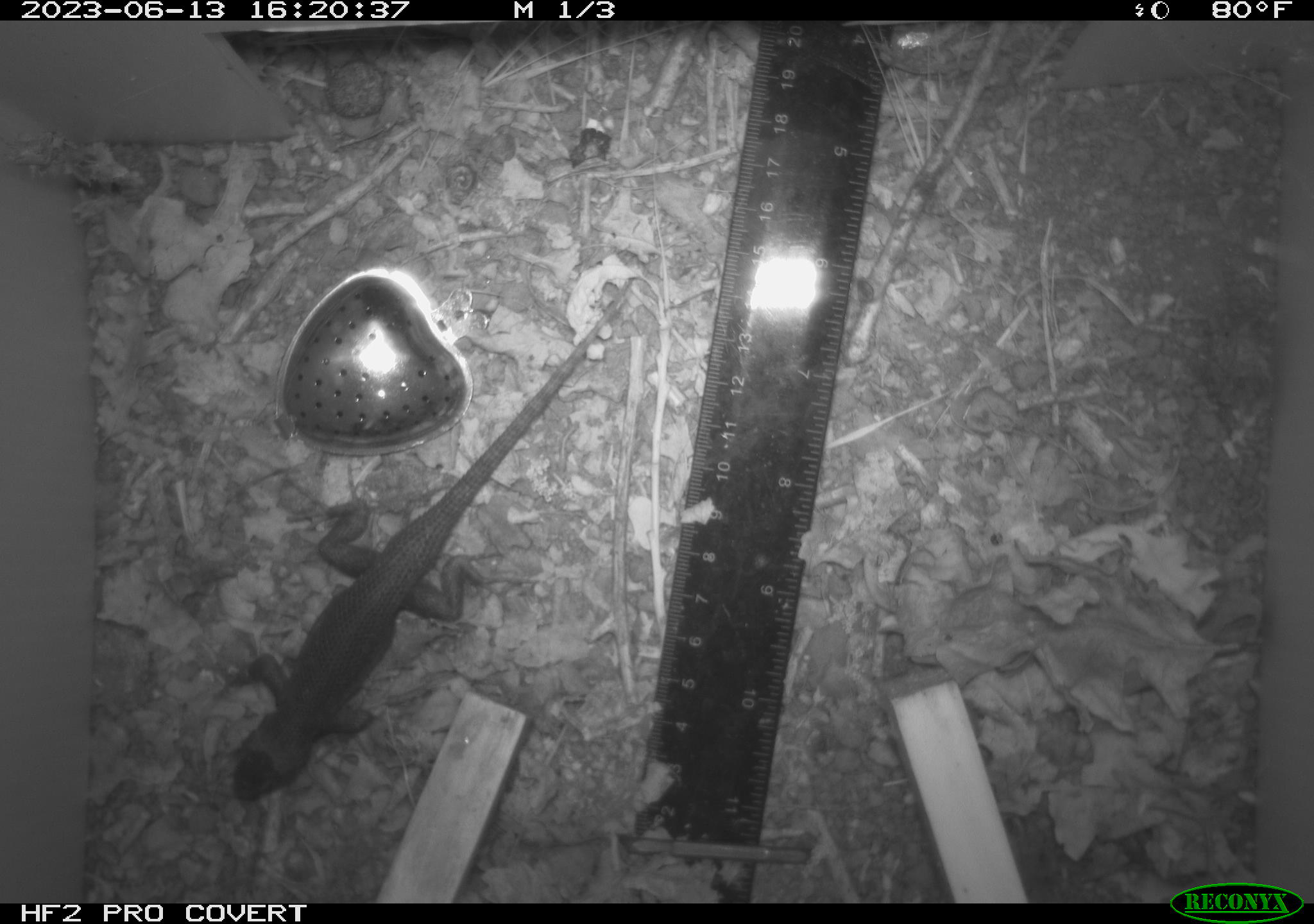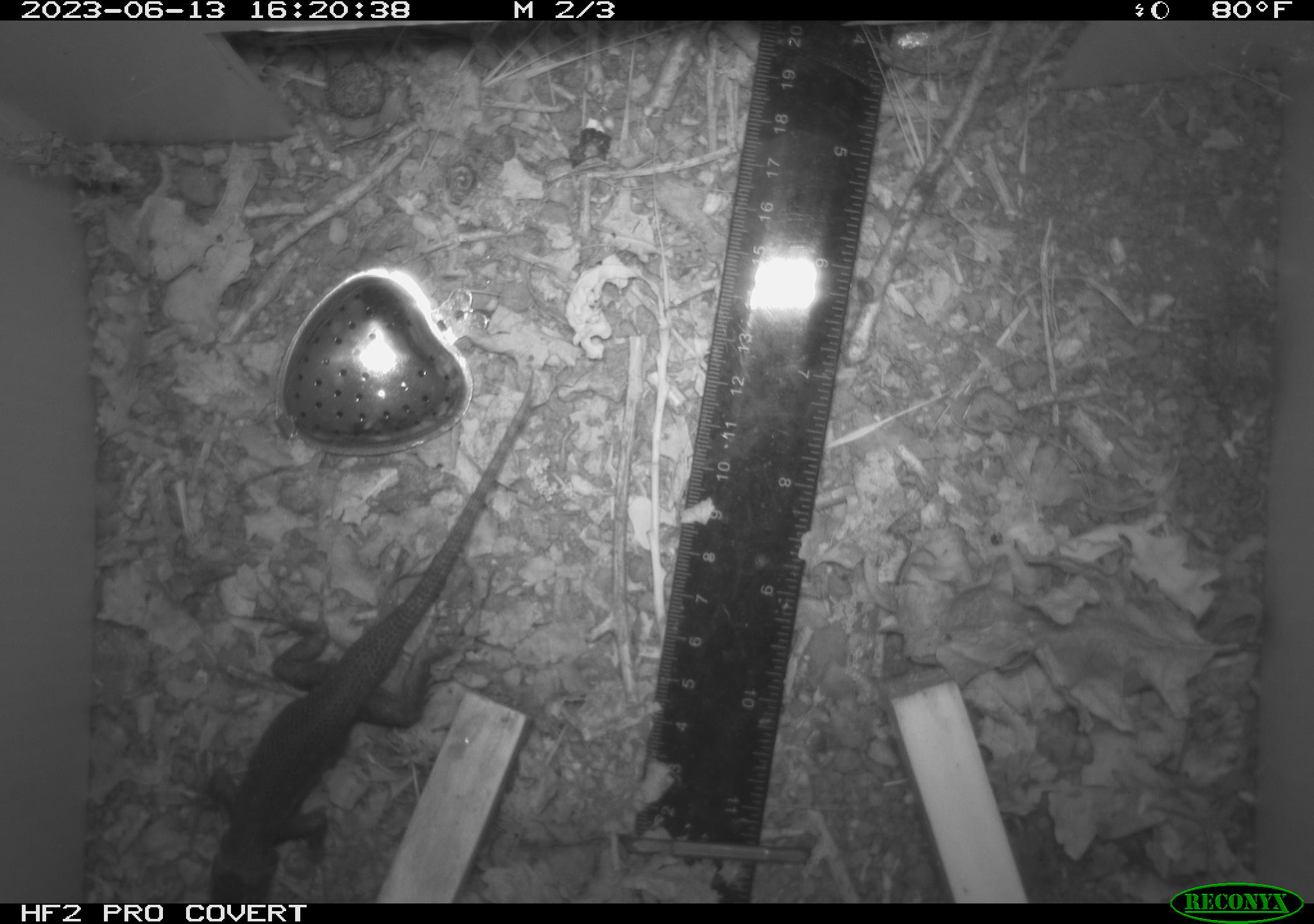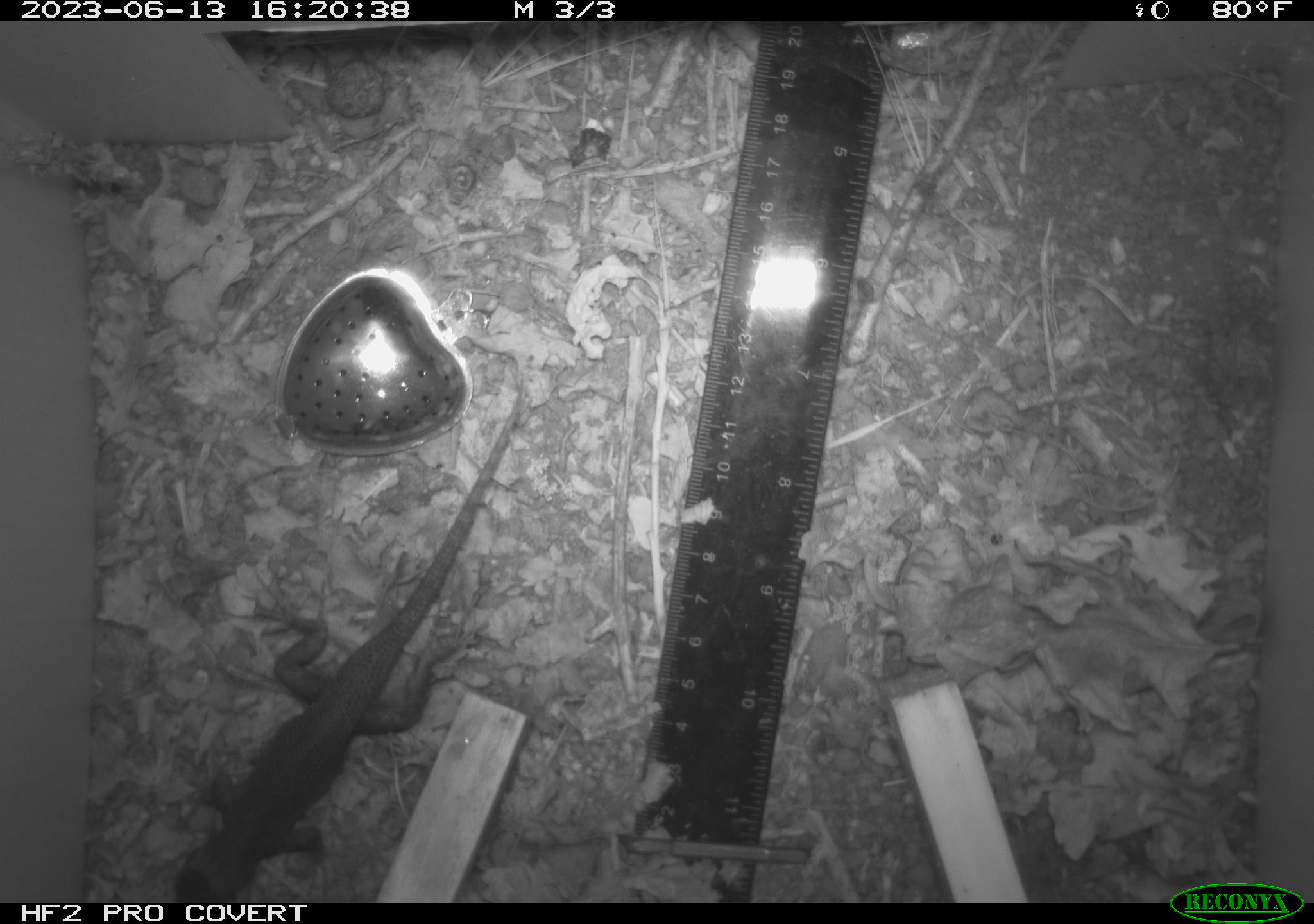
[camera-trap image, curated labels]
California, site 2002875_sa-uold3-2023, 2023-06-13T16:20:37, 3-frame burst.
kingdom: Animalia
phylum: Chordata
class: Reptilia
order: Squamata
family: Phrynosomatidae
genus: Sceloporus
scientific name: Sceloporus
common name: spiny lizards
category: sceloporus species